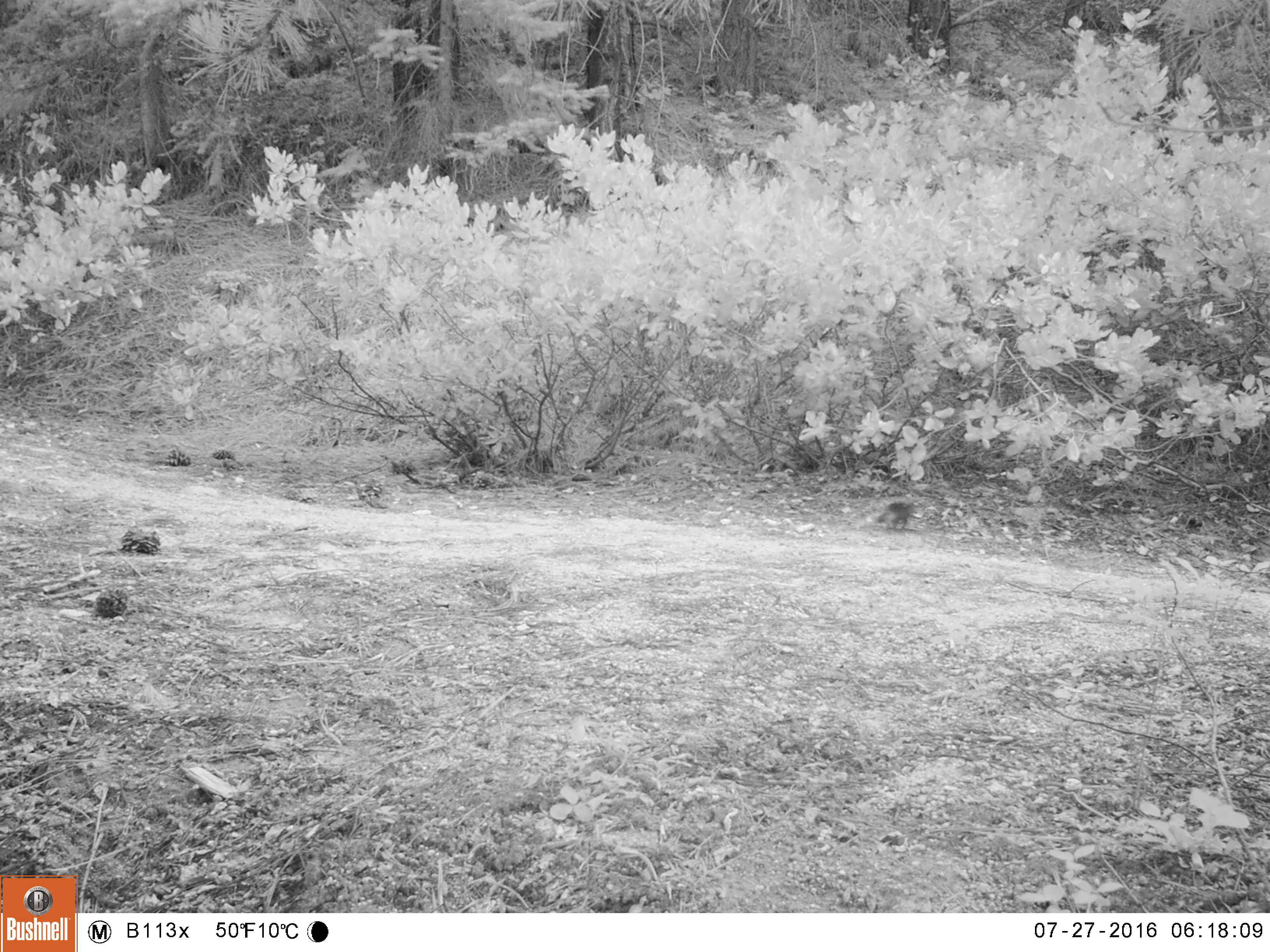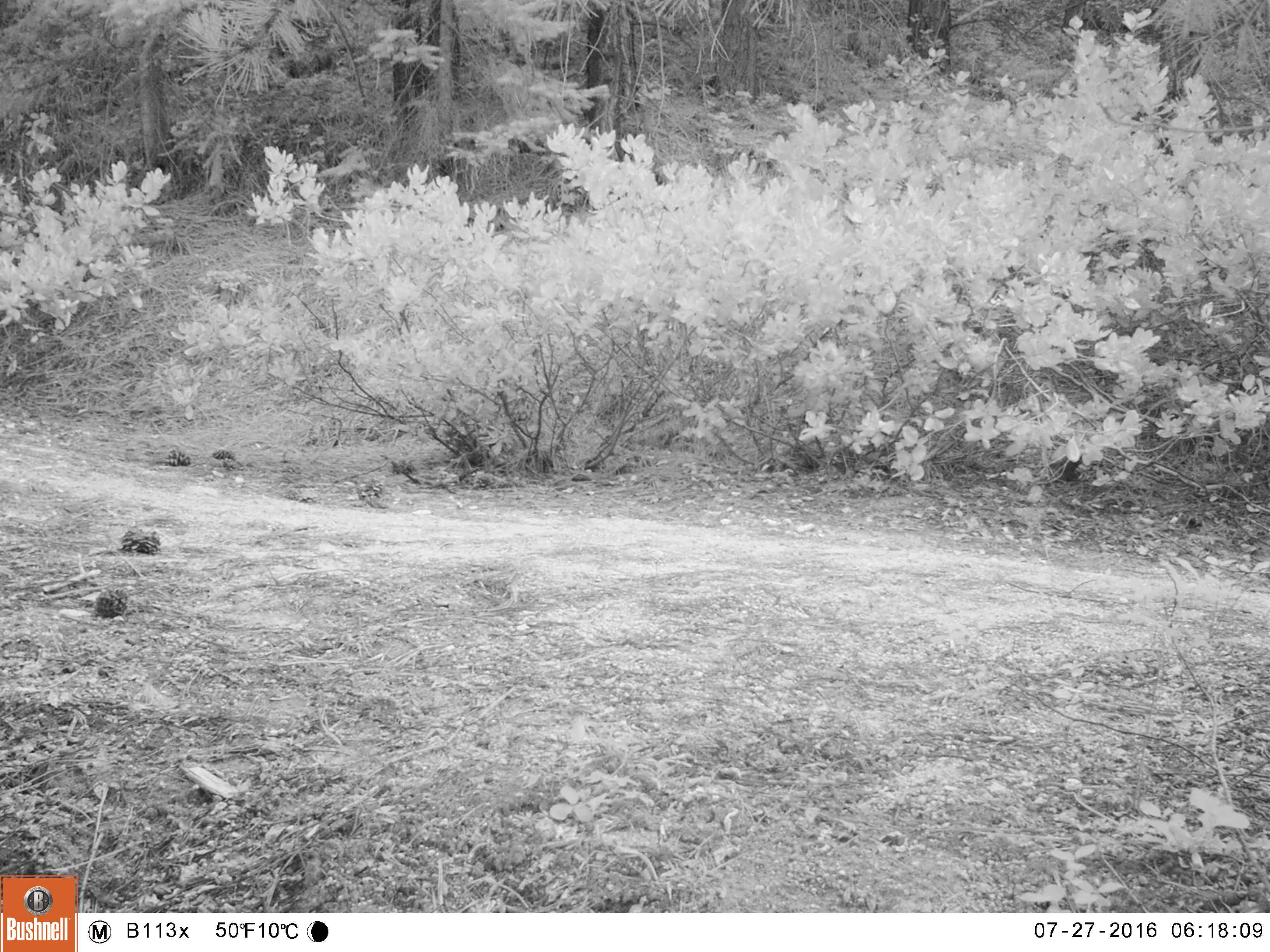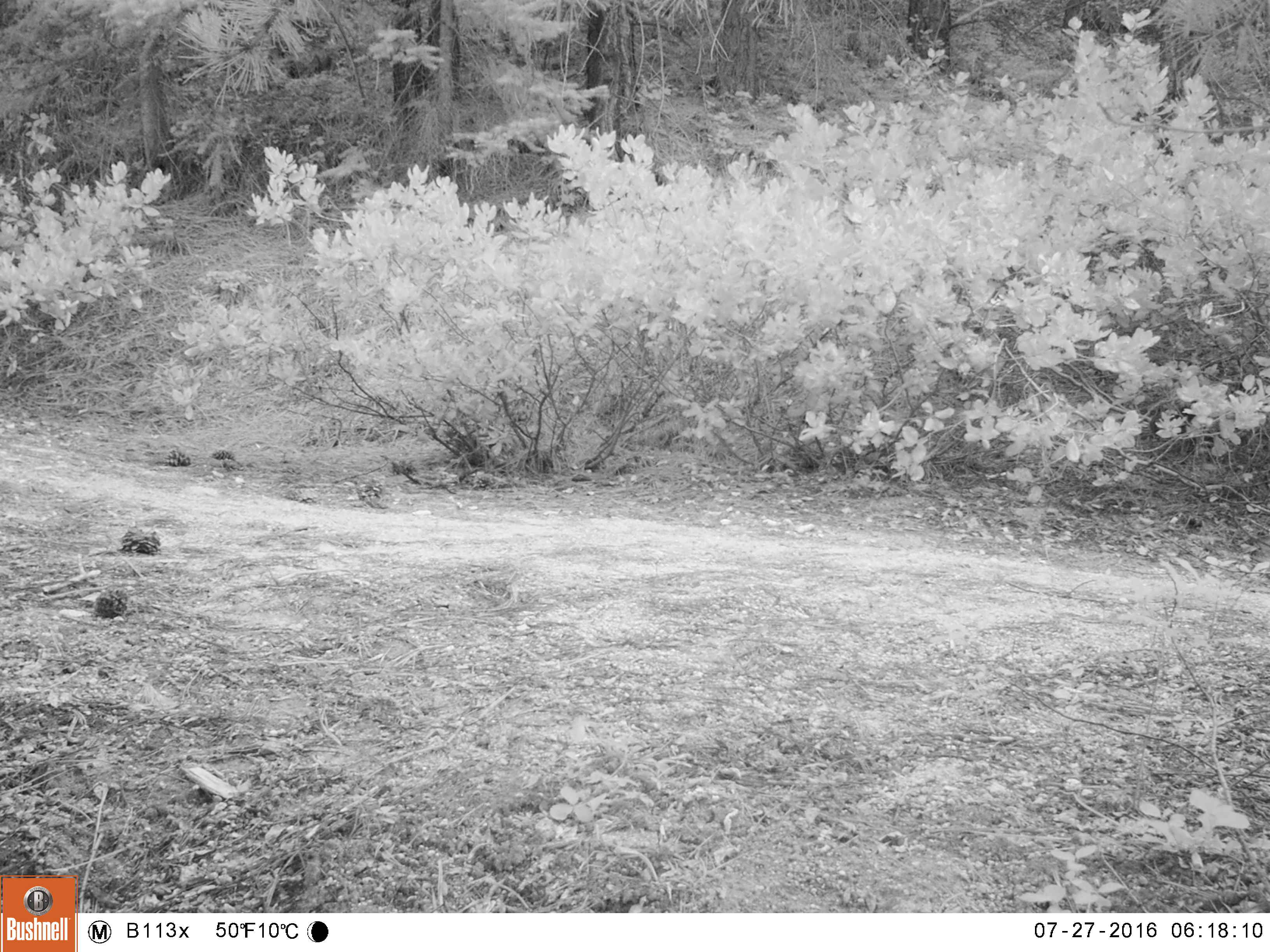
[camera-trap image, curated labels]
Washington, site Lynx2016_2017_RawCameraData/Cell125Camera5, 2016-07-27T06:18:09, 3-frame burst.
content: unidentified animal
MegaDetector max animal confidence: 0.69